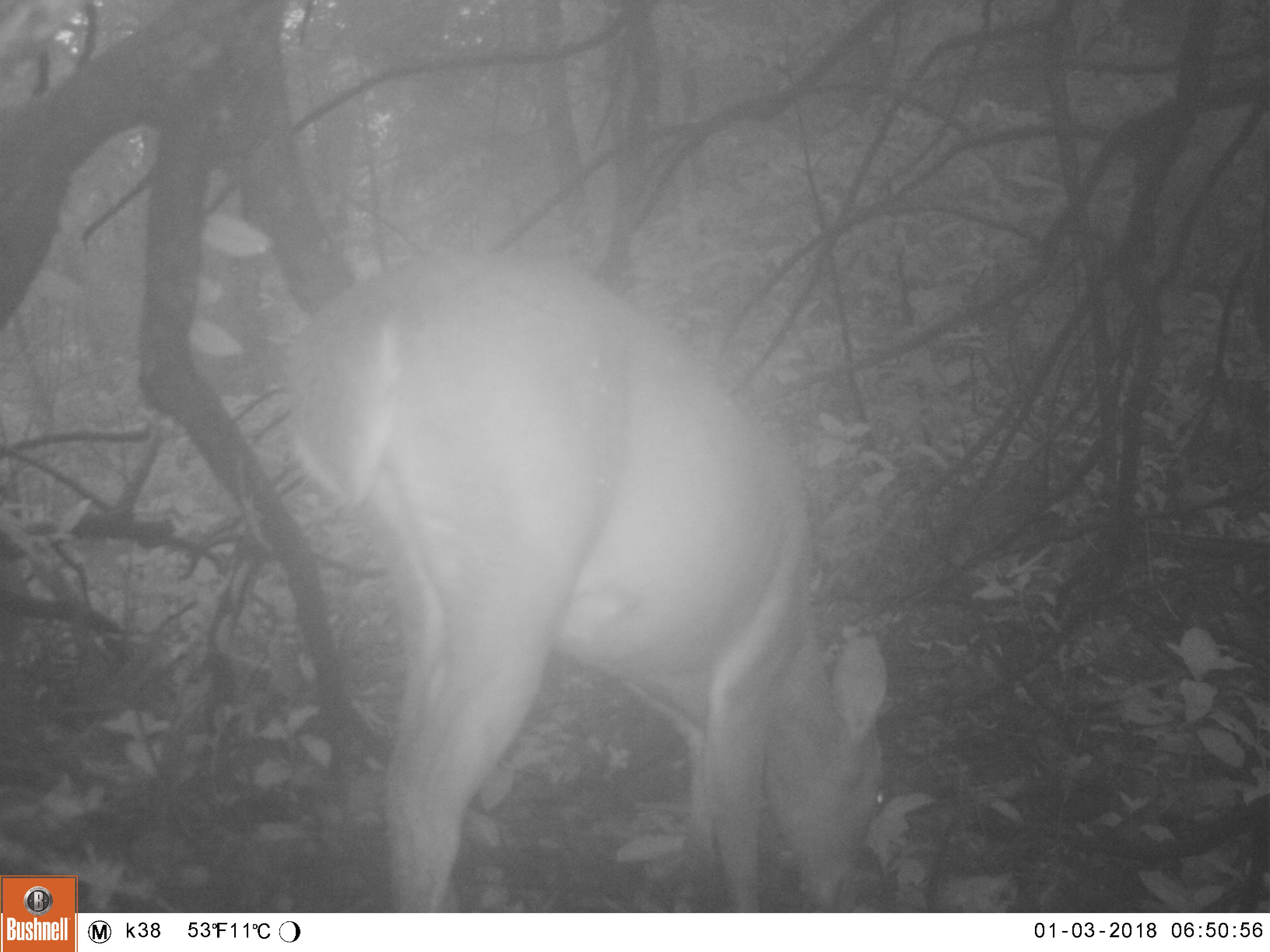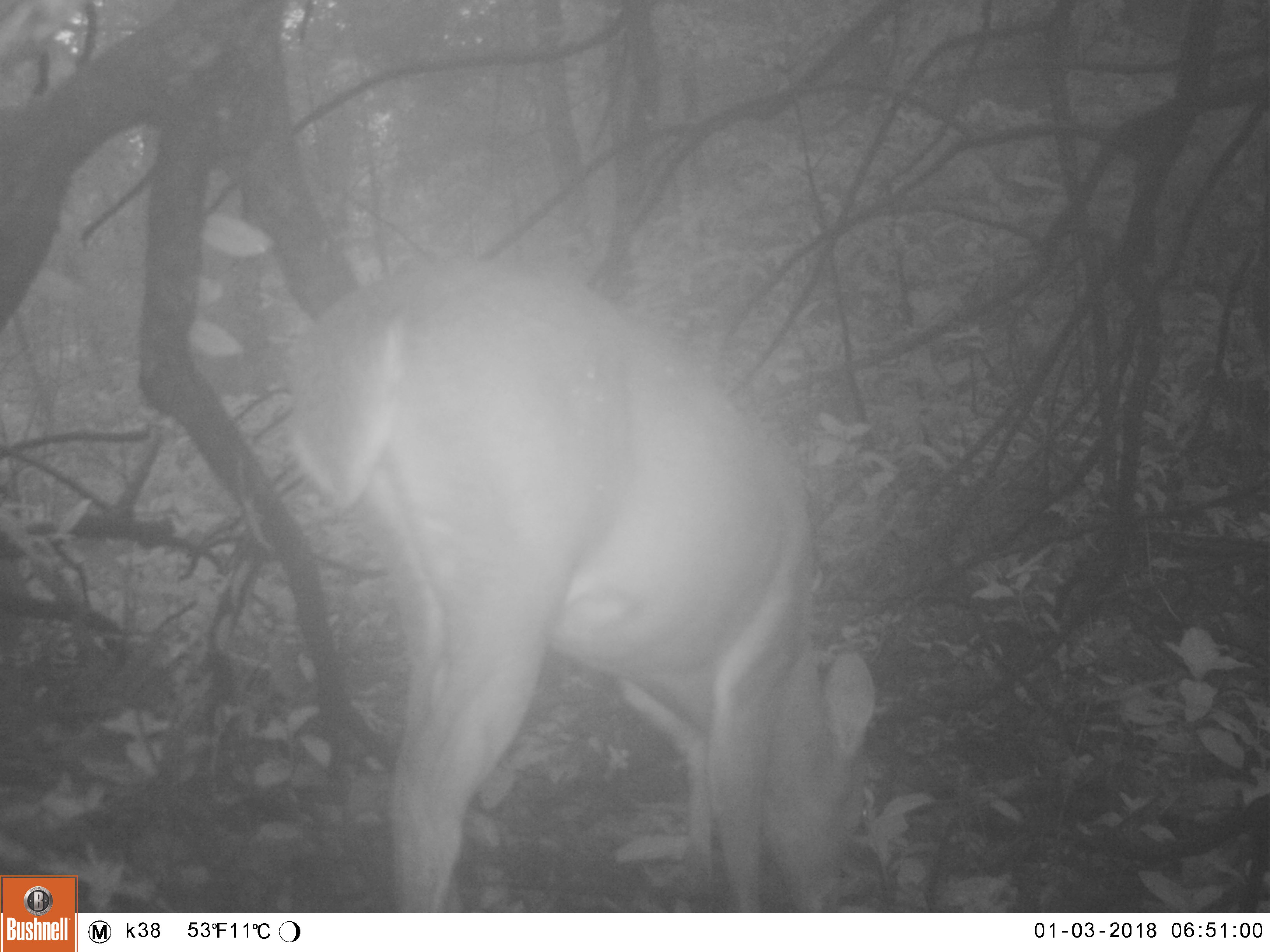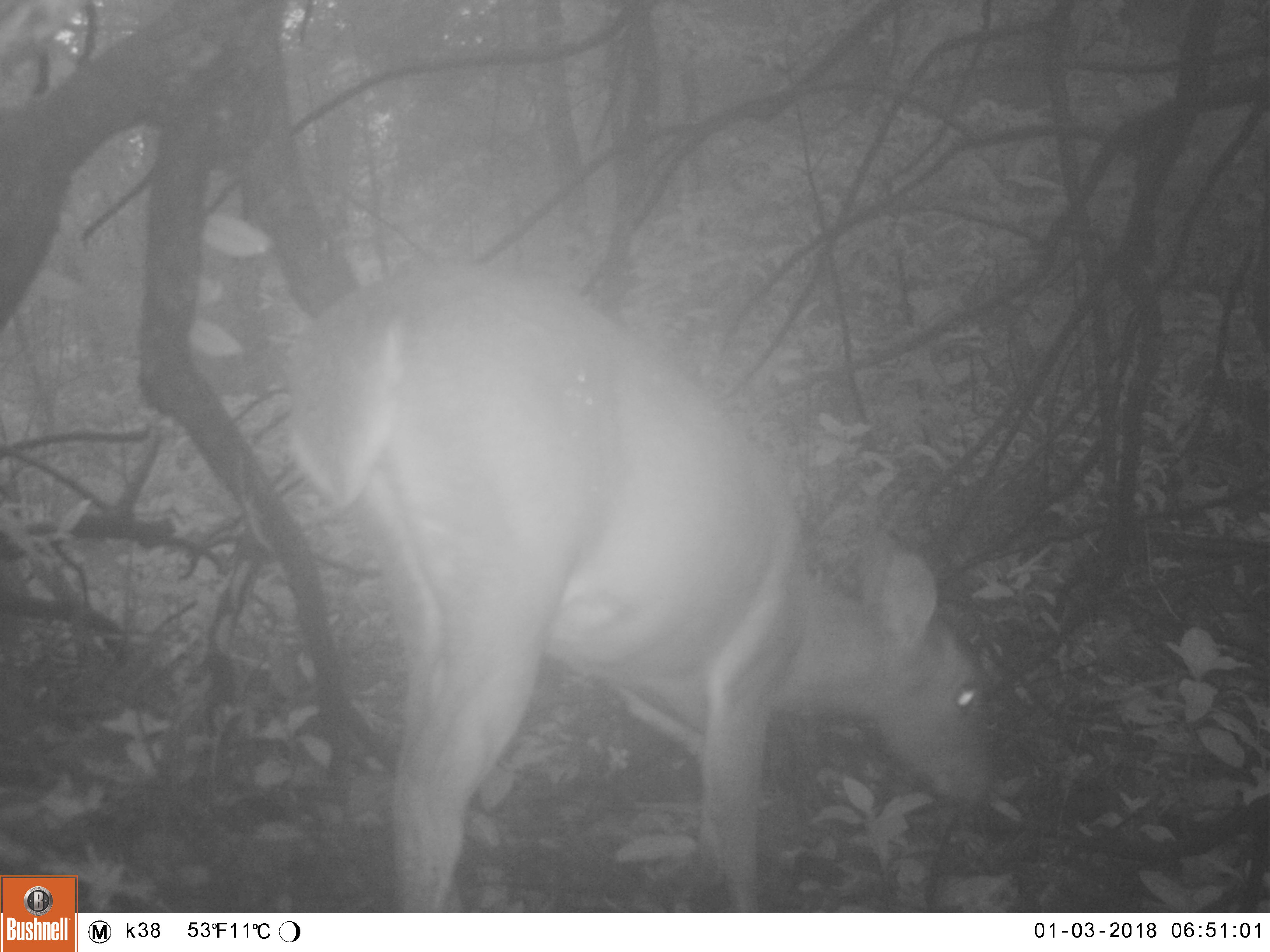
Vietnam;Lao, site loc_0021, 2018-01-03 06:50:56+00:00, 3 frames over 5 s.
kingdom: Animalia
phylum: Chordata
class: Mammalia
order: Artiodactyla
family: Cervidae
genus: Muntiacus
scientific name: Muntiacus vuquangensis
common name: large-antlered muntjac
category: large antlered muntjac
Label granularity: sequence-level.